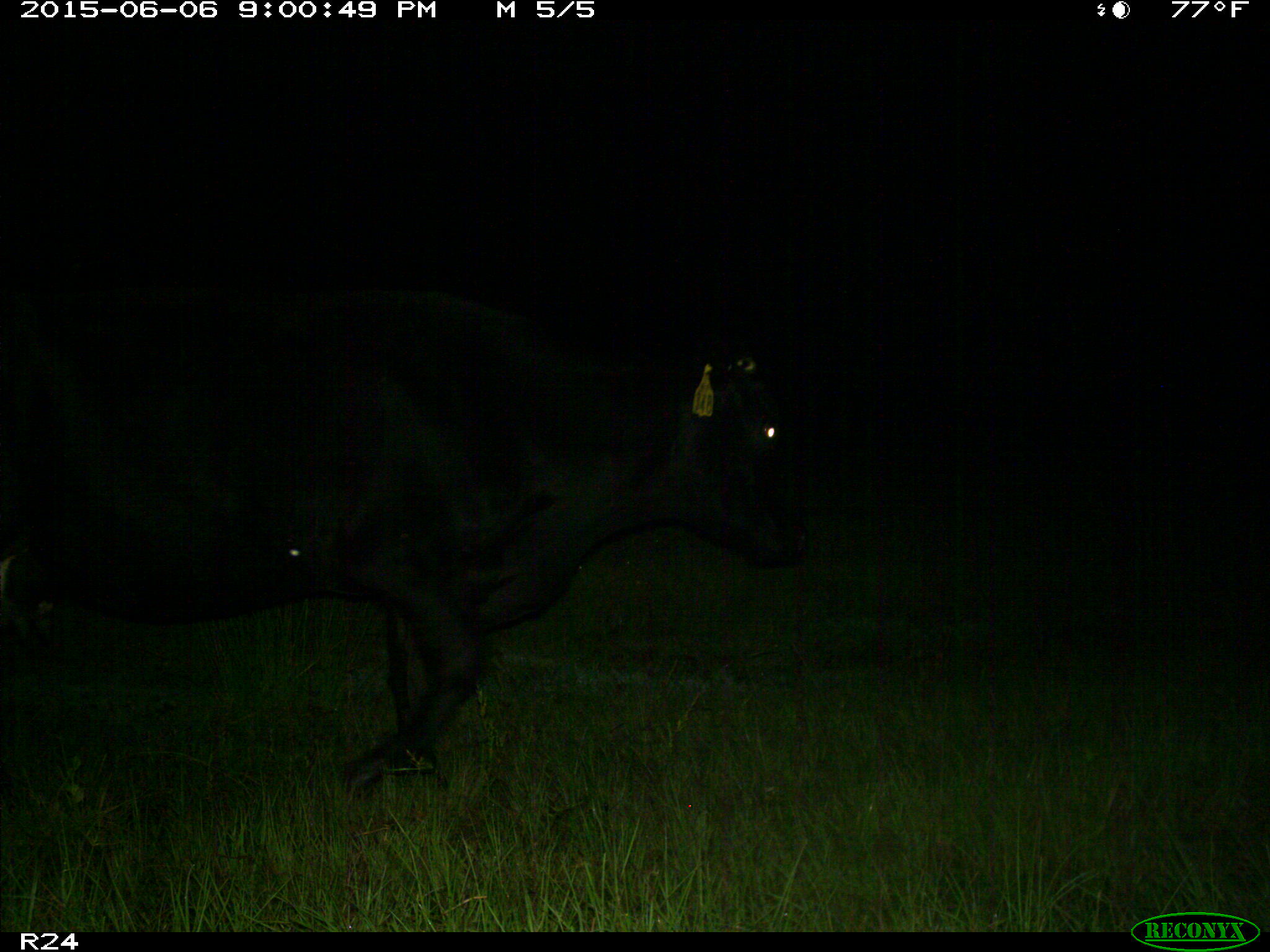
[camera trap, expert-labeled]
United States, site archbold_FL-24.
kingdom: Animalia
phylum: Chordata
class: Mammalia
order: Artiodactyla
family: Bovidae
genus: Bos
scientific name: Bos taurus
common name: domestic cow